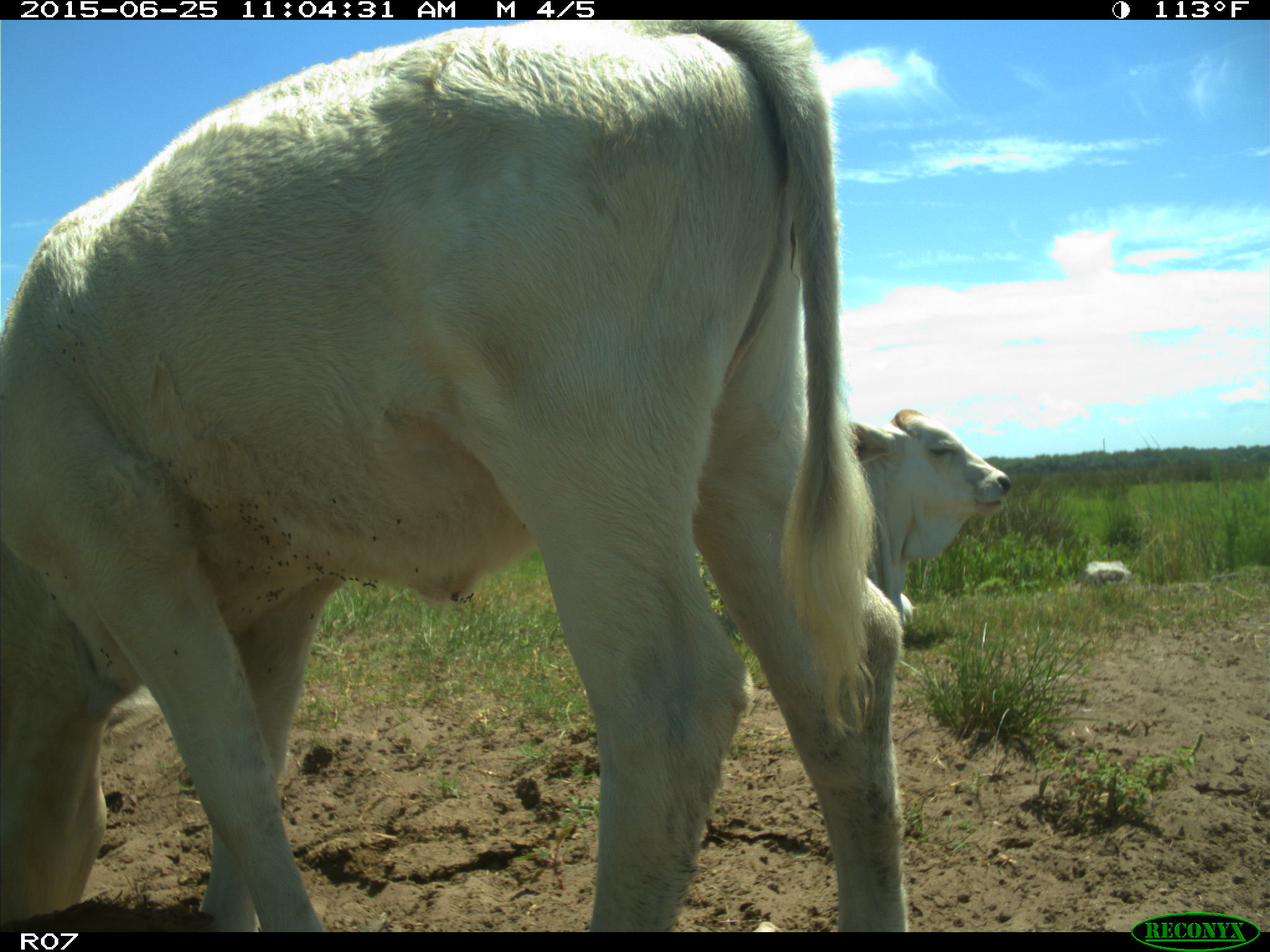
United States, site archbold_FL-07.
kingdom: Animalia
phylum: Chordata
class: Mammalia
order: Artiodactyla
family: Bovidae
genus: Bos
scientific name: Bos taurus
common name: domestic cow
Bos taurus (domestic cow).